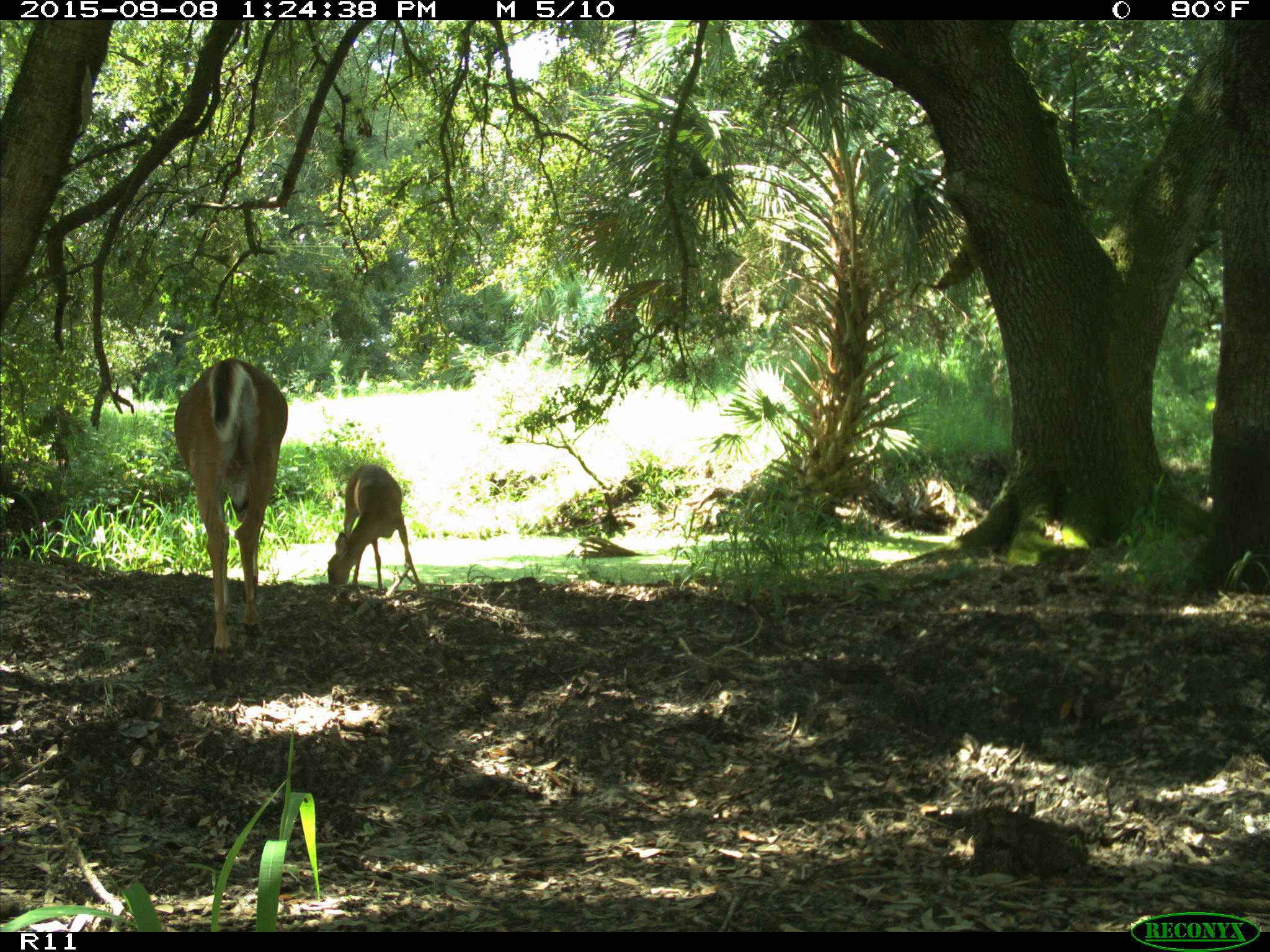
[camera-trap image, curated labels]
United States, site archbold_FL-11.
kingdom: Animalia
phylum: Chordata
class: Mammalia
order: Artiodactyla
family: Cervidae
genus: Odocoileus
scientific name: Odocoileus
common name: deer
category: unidentified deer